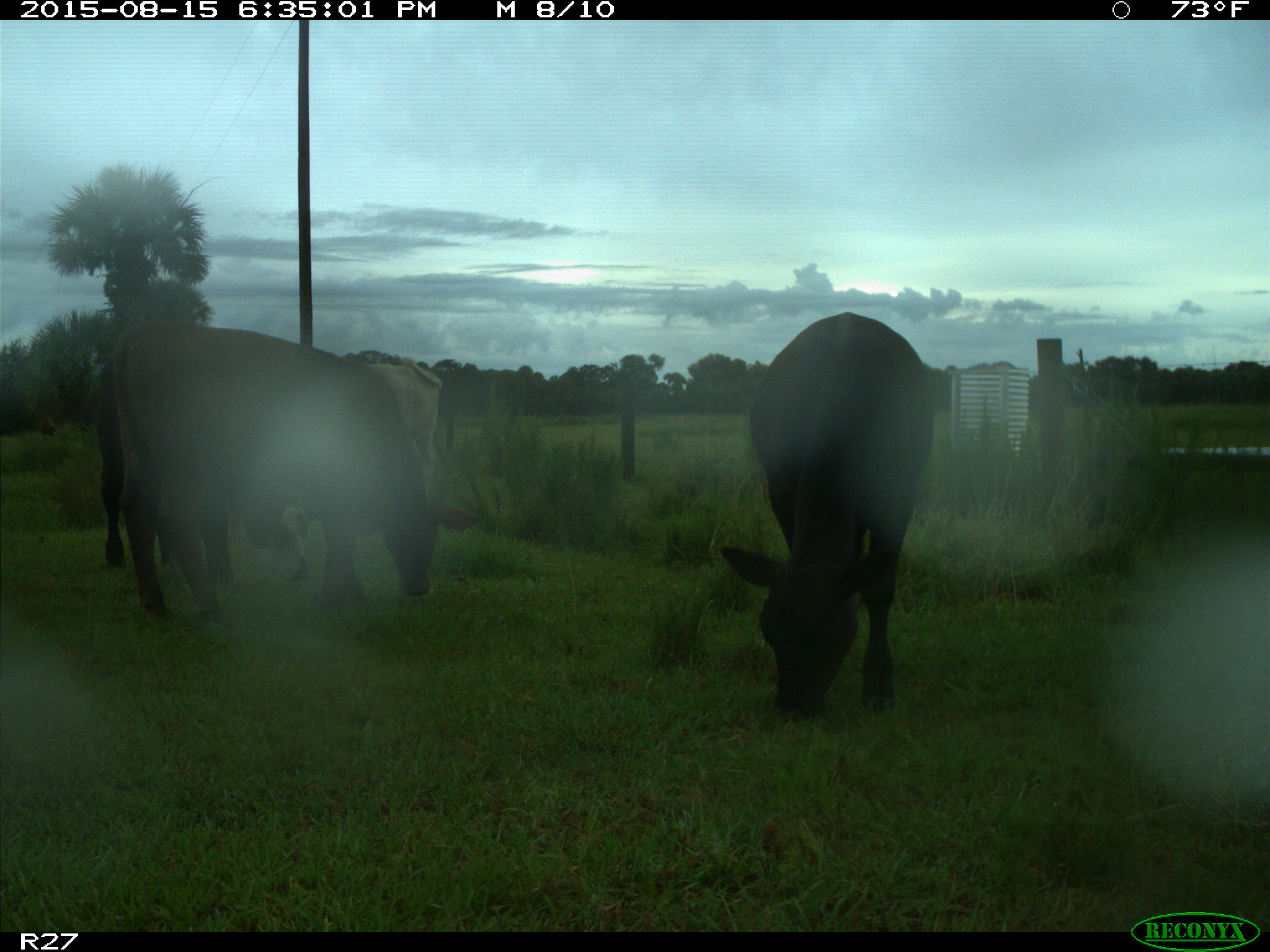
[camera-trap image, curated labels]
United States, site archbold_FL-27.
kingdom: Animalia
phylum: Chordata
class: Mammalia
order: Artiodactyla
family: Bovidae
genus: Bos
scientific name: Bos taurus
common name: domestic cow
Bos taurus (domestic cow).